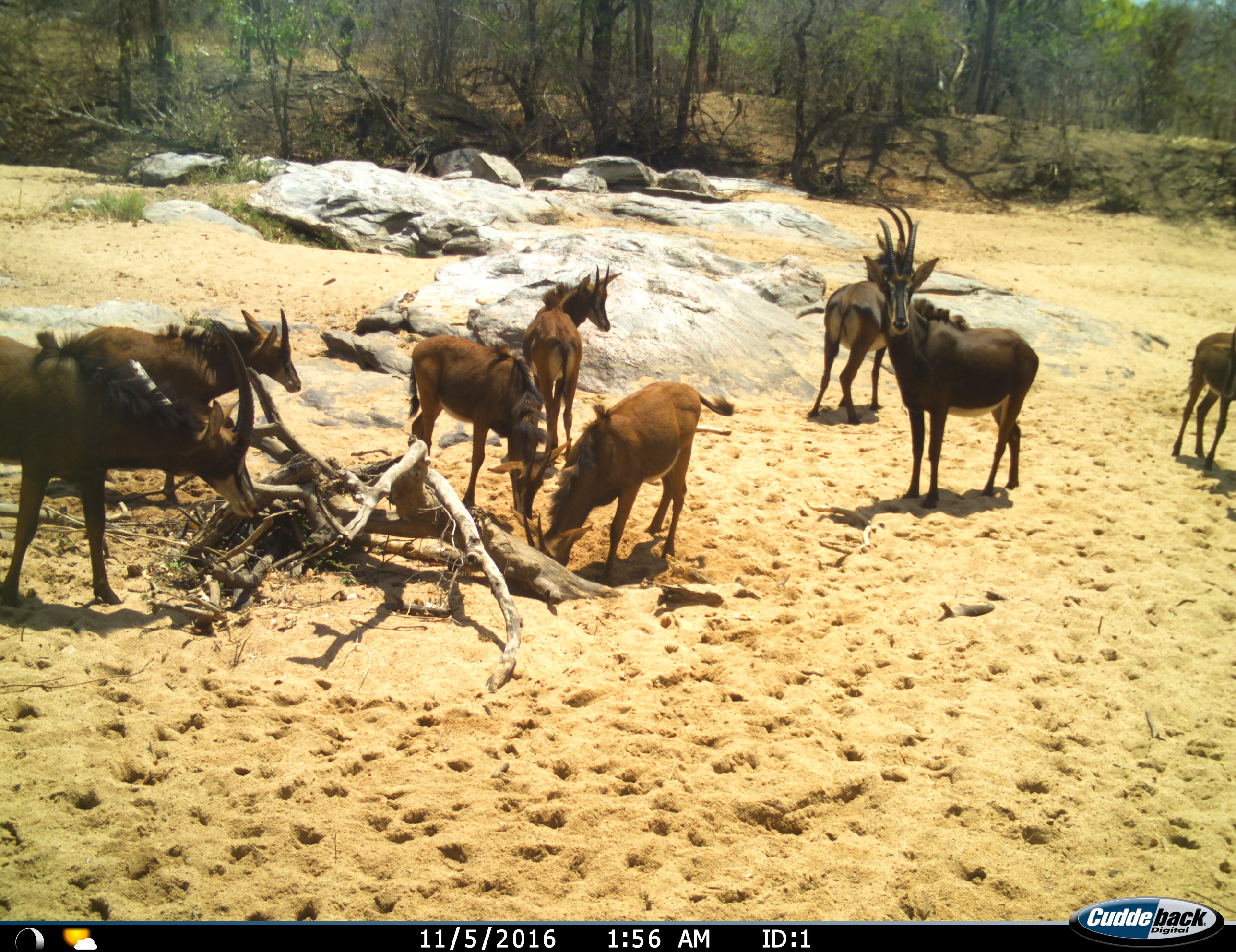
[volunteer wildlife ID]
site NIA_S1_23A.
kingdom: Animalia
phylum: Chordata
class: Mammalia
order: Artiodactyla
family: Bovidae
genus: Hippotragus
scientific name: Hippotragus niger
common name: sable antelope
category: sable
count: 8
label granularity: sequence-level